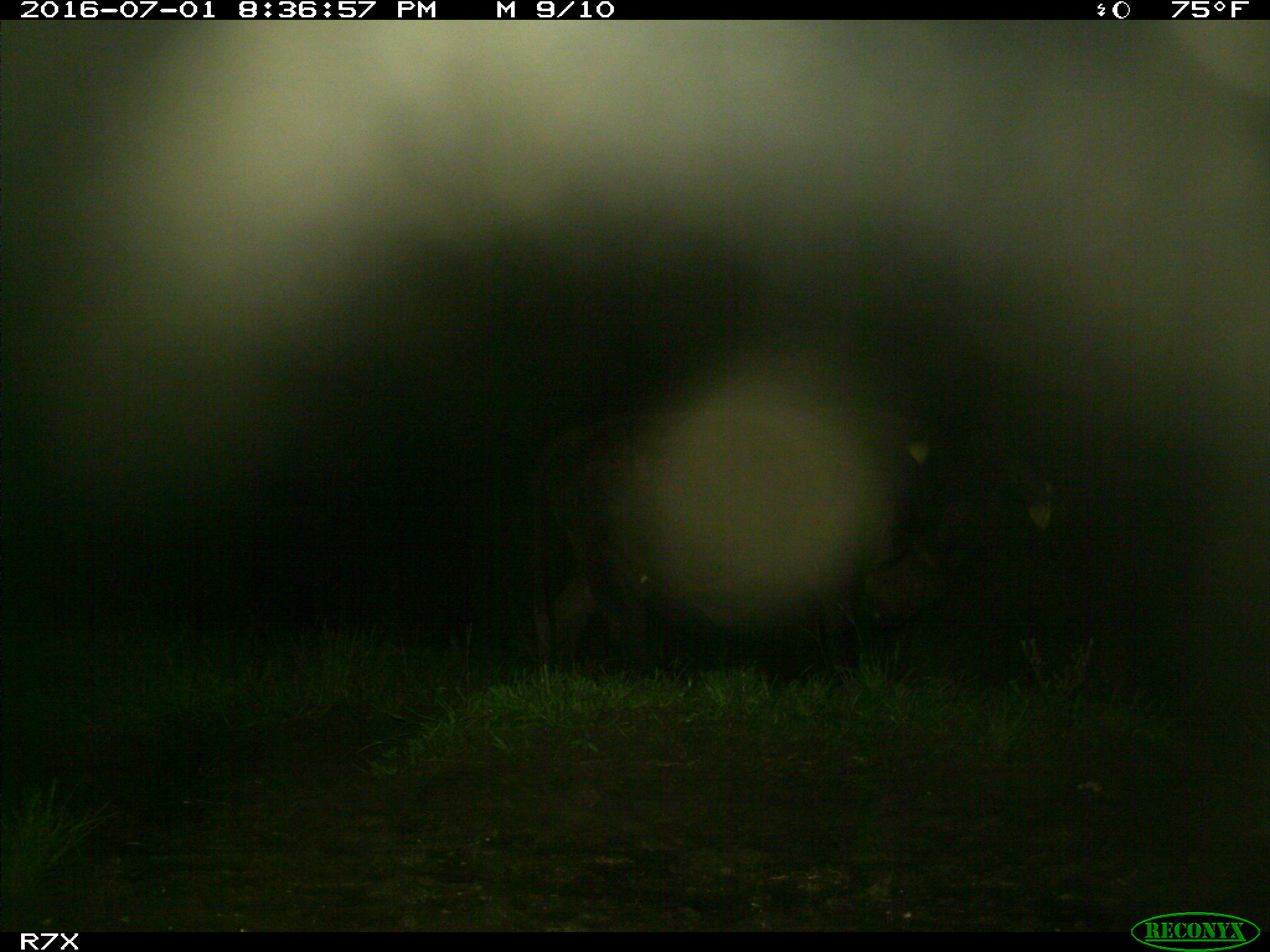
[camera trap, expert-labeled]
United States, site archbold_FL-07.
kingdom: Animalia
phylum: Chordata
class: Mammalia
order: Artiodactyla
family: Bovidae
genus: Bos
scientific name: Bos taurus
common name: domestic cow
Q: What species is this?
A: Bos taurus (domestic cow).